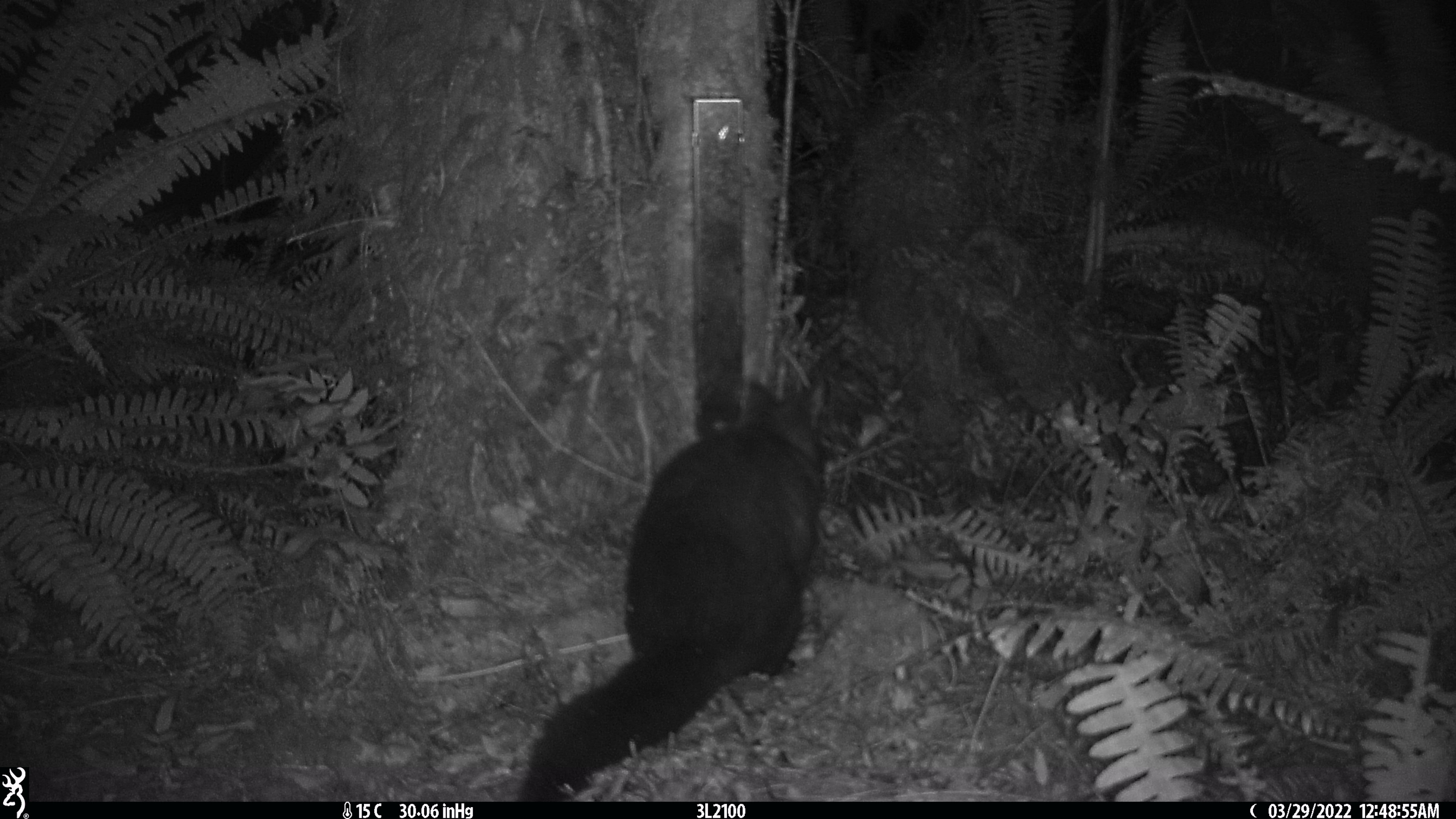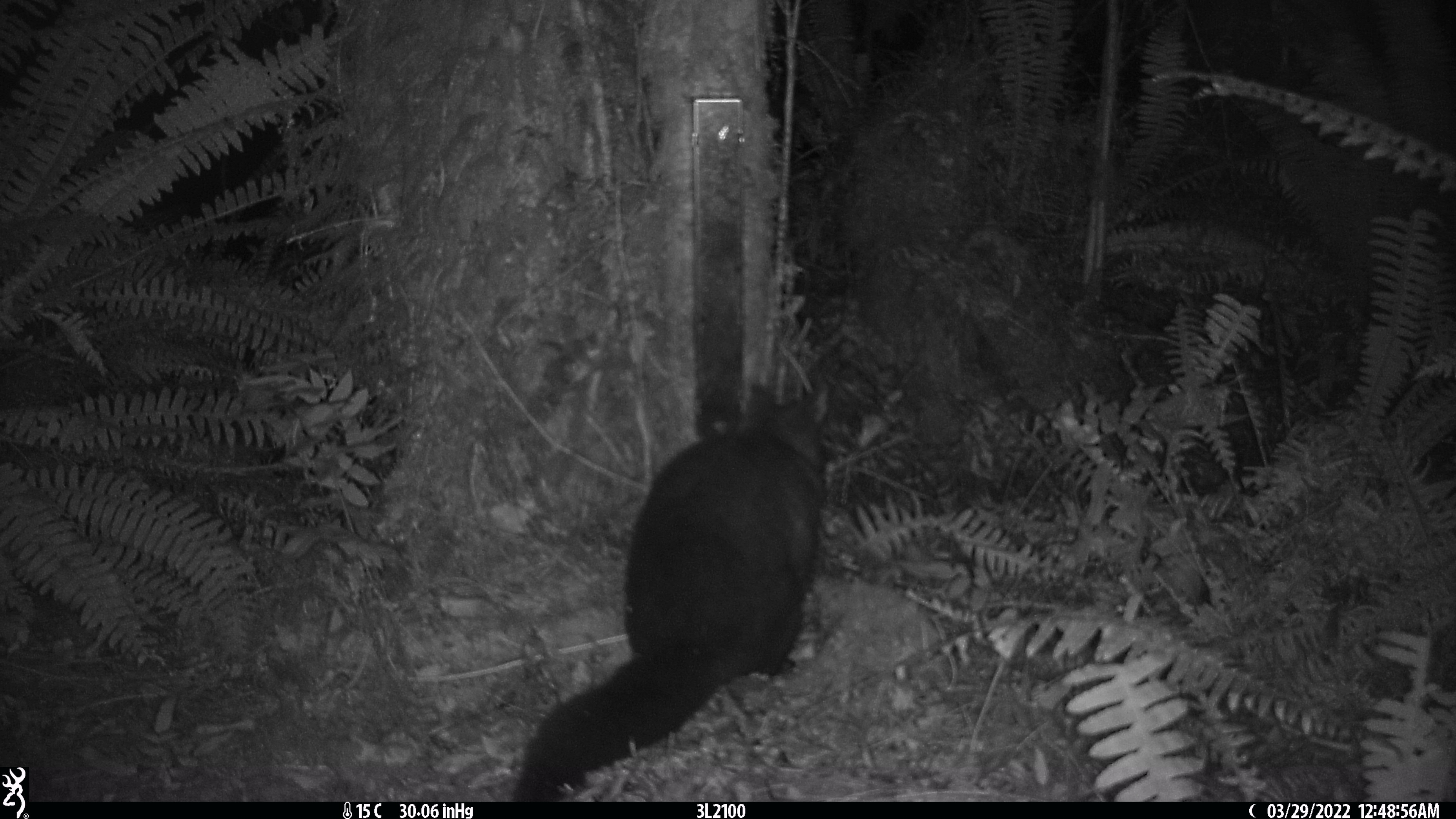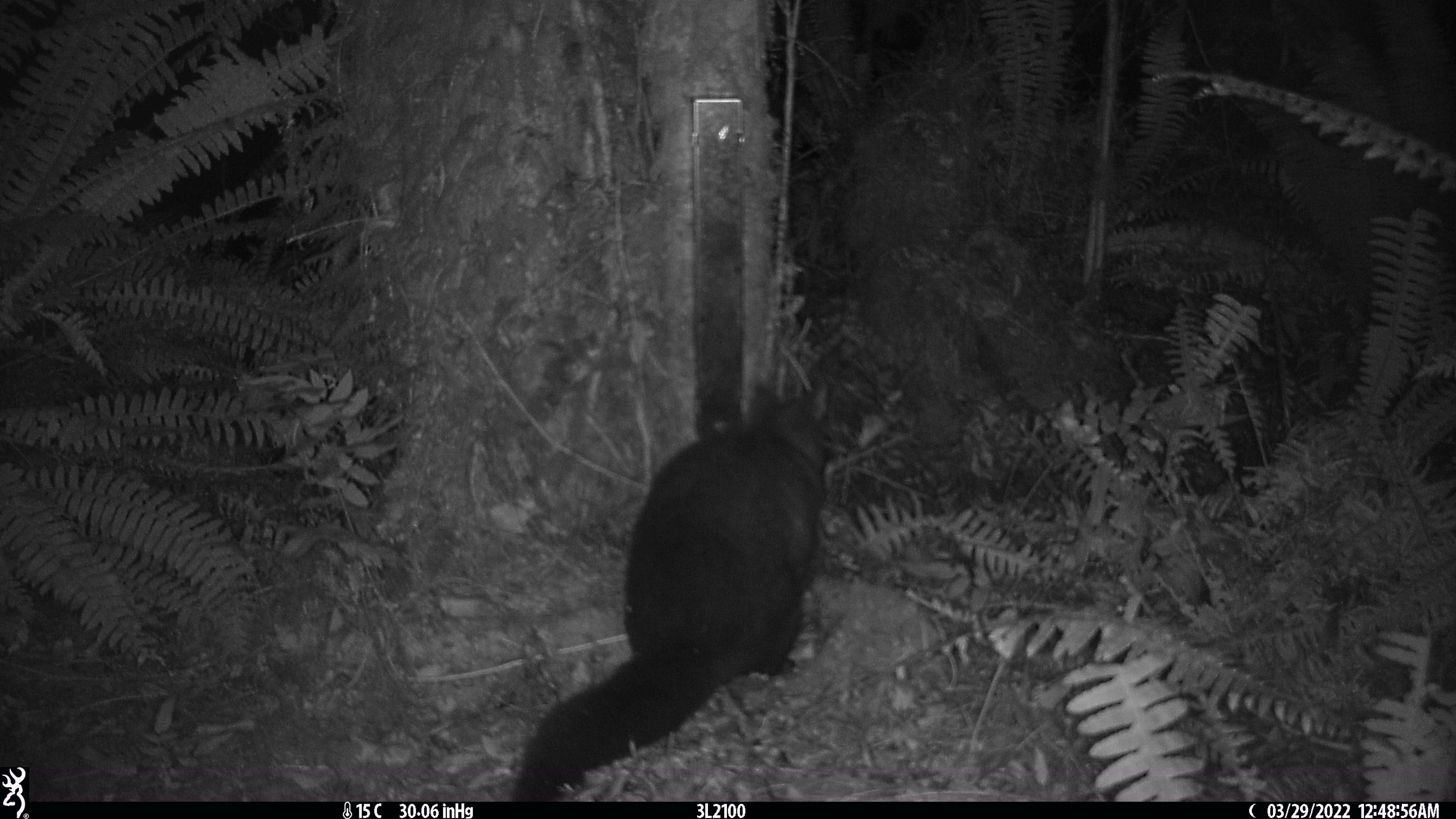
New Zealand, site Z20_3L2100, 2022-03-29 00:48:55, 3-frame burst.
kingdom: Animalia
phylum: Chordata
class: Mammalia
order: Diprotodontia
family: Phalangeridae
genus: Trichosurus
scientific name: Trichosurus vulpecula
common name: common brushtail possum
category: possum